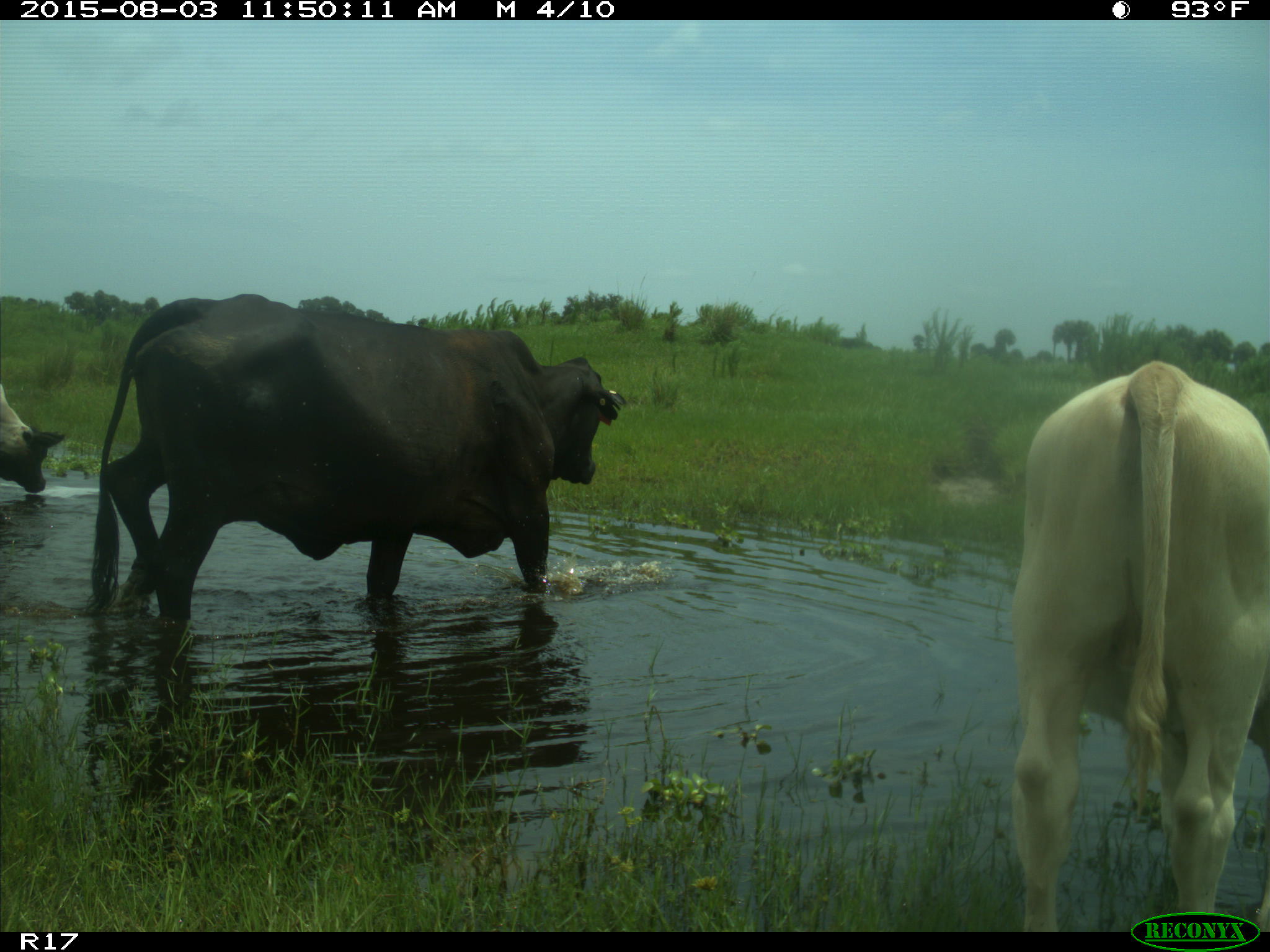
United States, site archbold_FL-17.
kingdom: Animalia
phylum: Chordata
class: Mammalia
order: Artiodactyla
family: Bovidae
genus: Bos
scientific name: Bos taurus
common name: domestic cow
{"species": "Bos taurus (domestic cow)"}